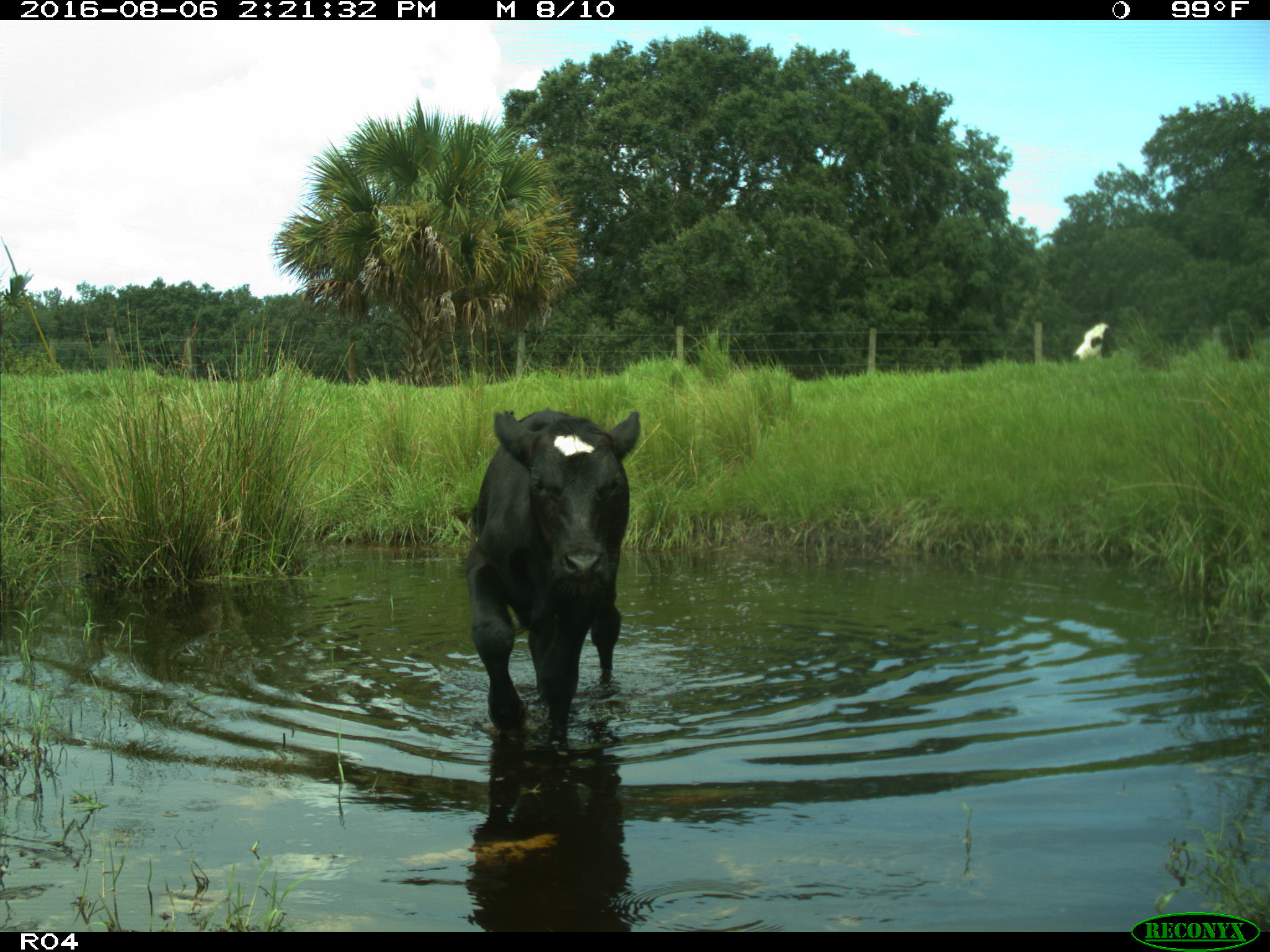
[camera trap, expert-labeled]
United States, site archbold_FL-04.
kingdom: Animalia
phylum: Chordata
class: Mammalia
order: Artiodactyla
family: Bovidae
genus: Bos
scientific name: Bos taurus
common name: domestic cow